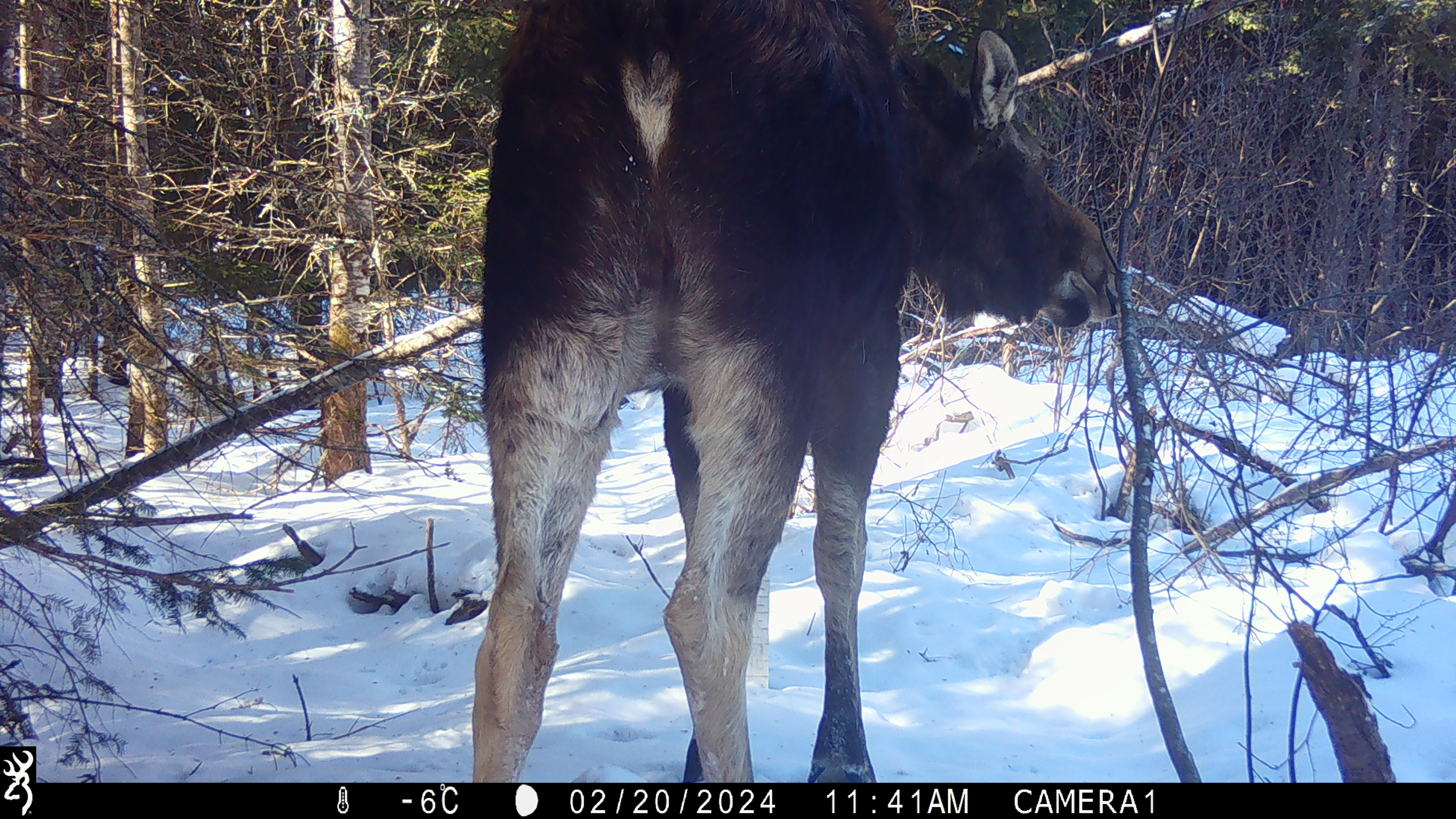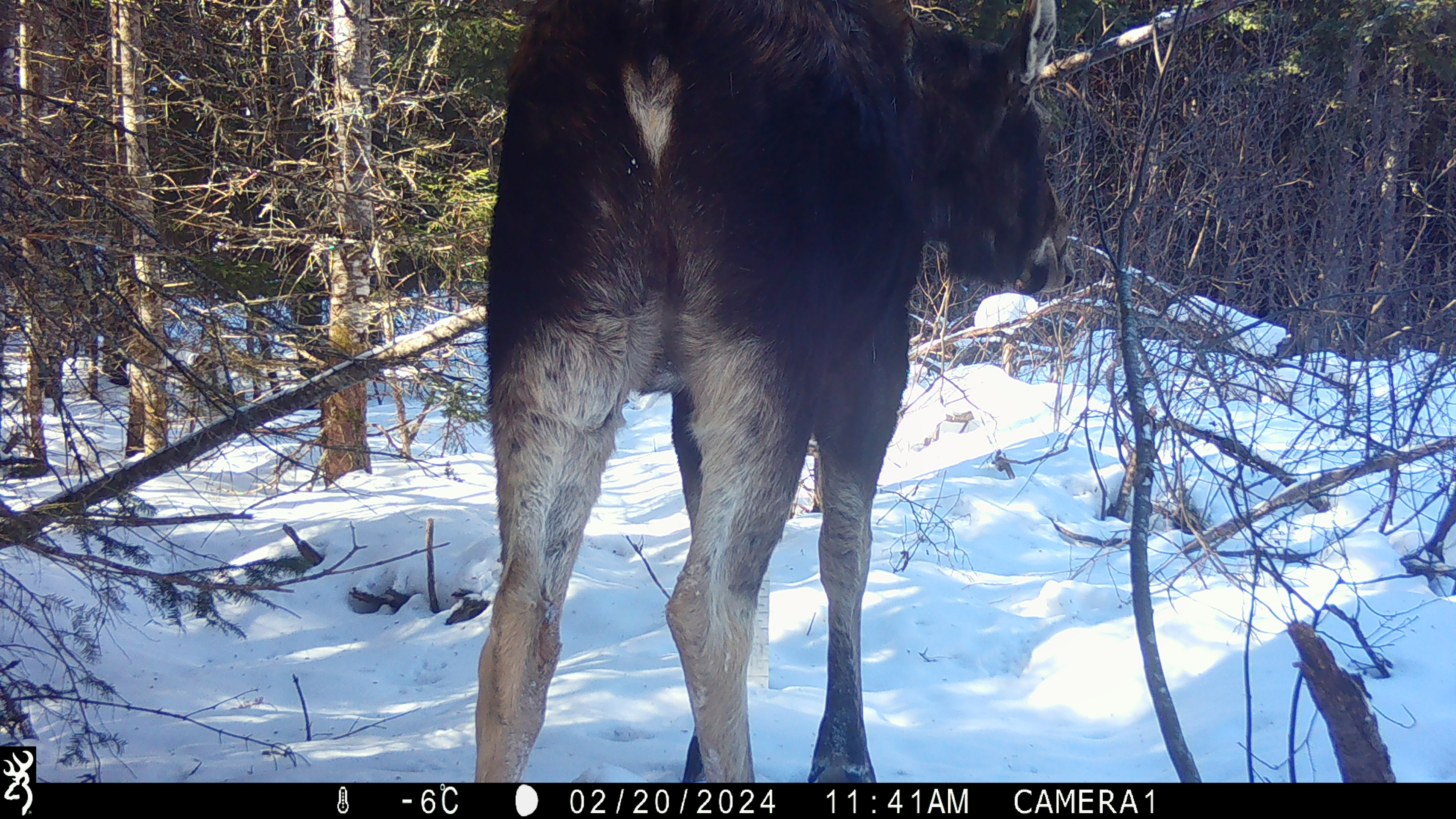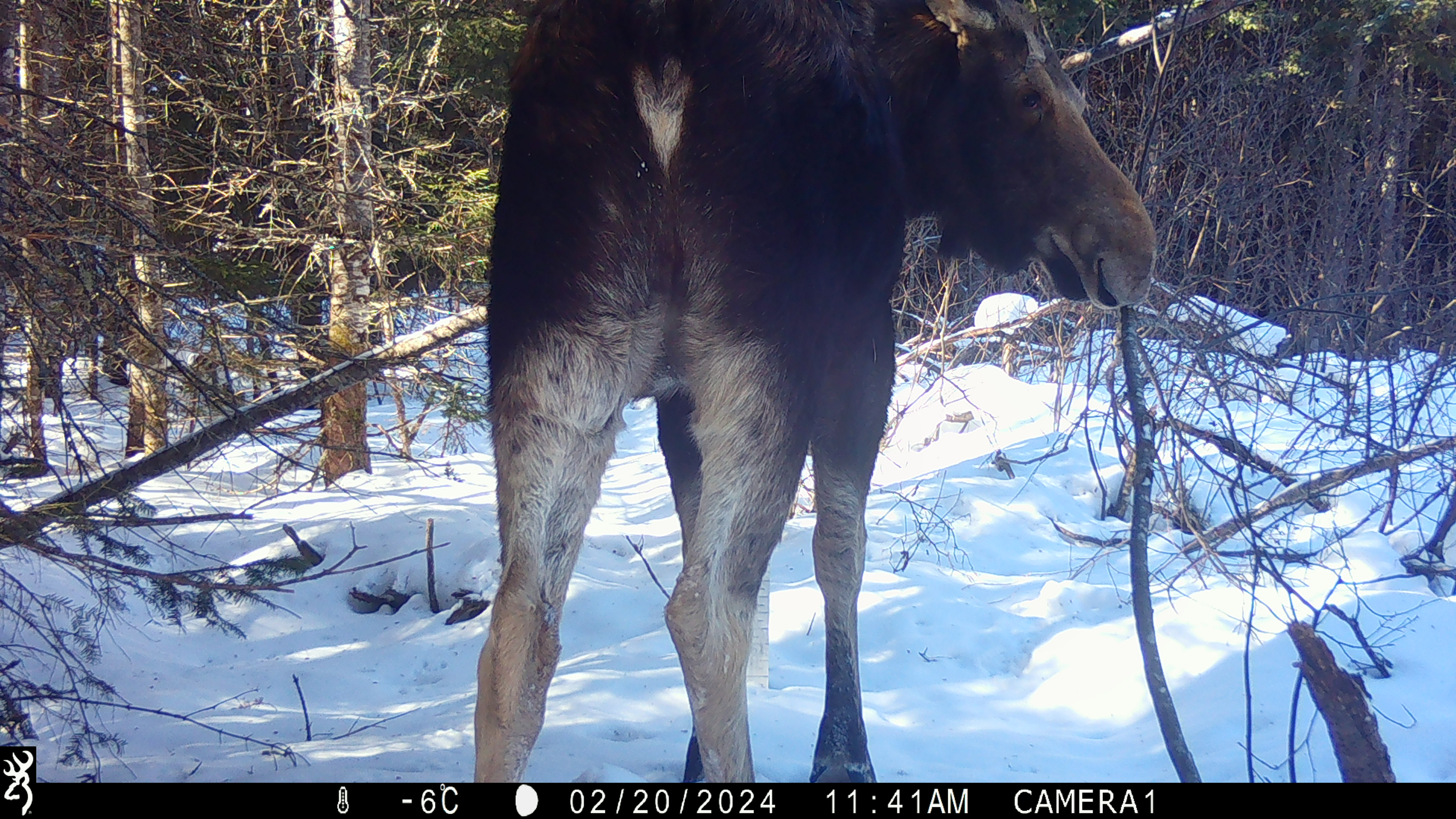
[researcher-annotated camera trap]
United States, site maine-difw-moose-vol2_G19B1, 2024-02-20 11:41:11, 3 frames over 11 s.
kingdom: Animalia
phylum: Chordata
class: Mammalia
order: Artiodactyla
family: Cervidae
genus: Alces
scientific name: Alces alces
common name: moose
Moose (Alces alces).